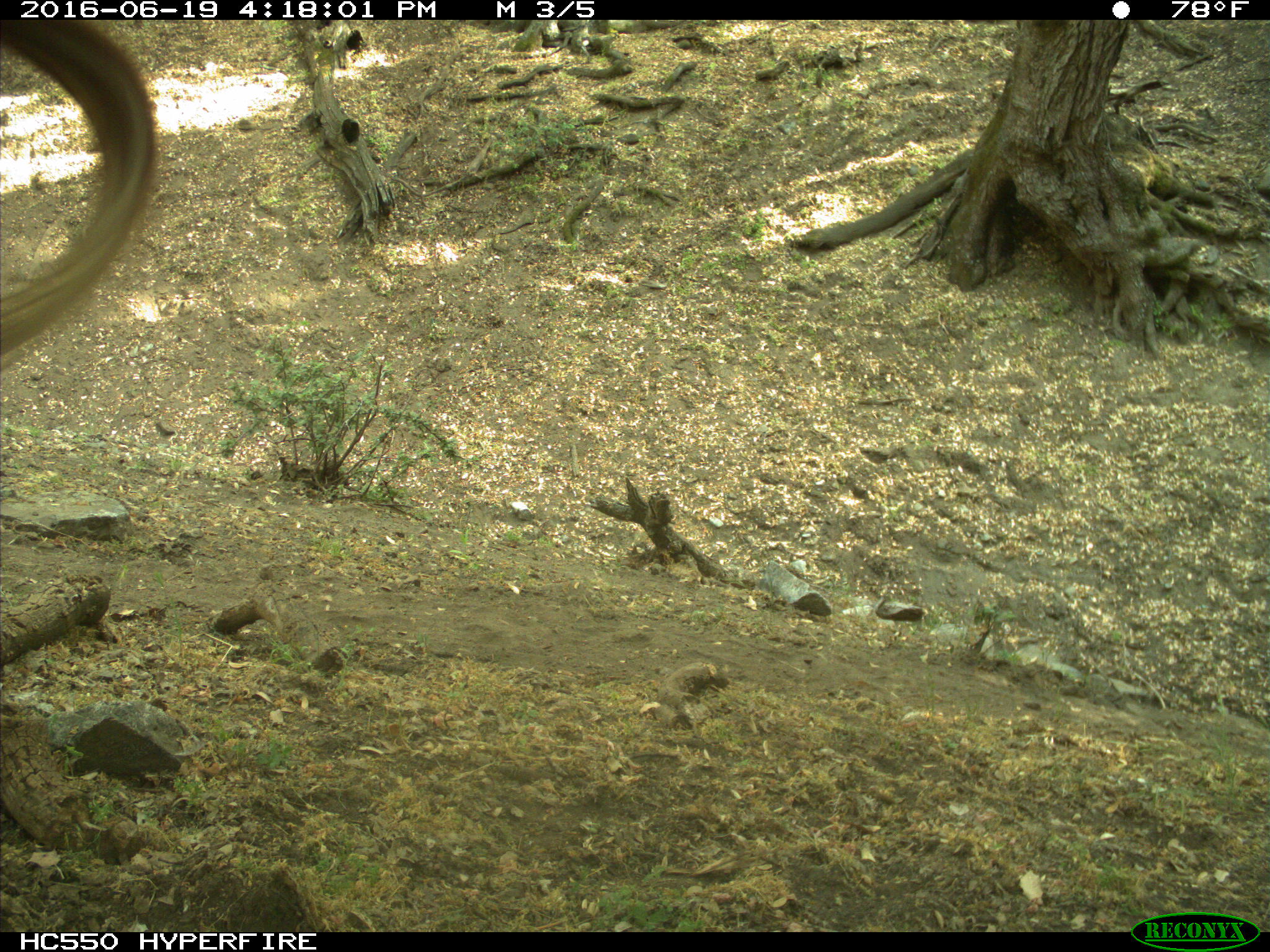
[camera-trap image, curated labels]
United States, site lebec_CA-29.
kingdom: Animalia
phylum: Chordata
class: Mammalia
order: Artiodactyla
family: Bovidae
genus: Bos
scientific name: Bos taurus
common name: domestic cow